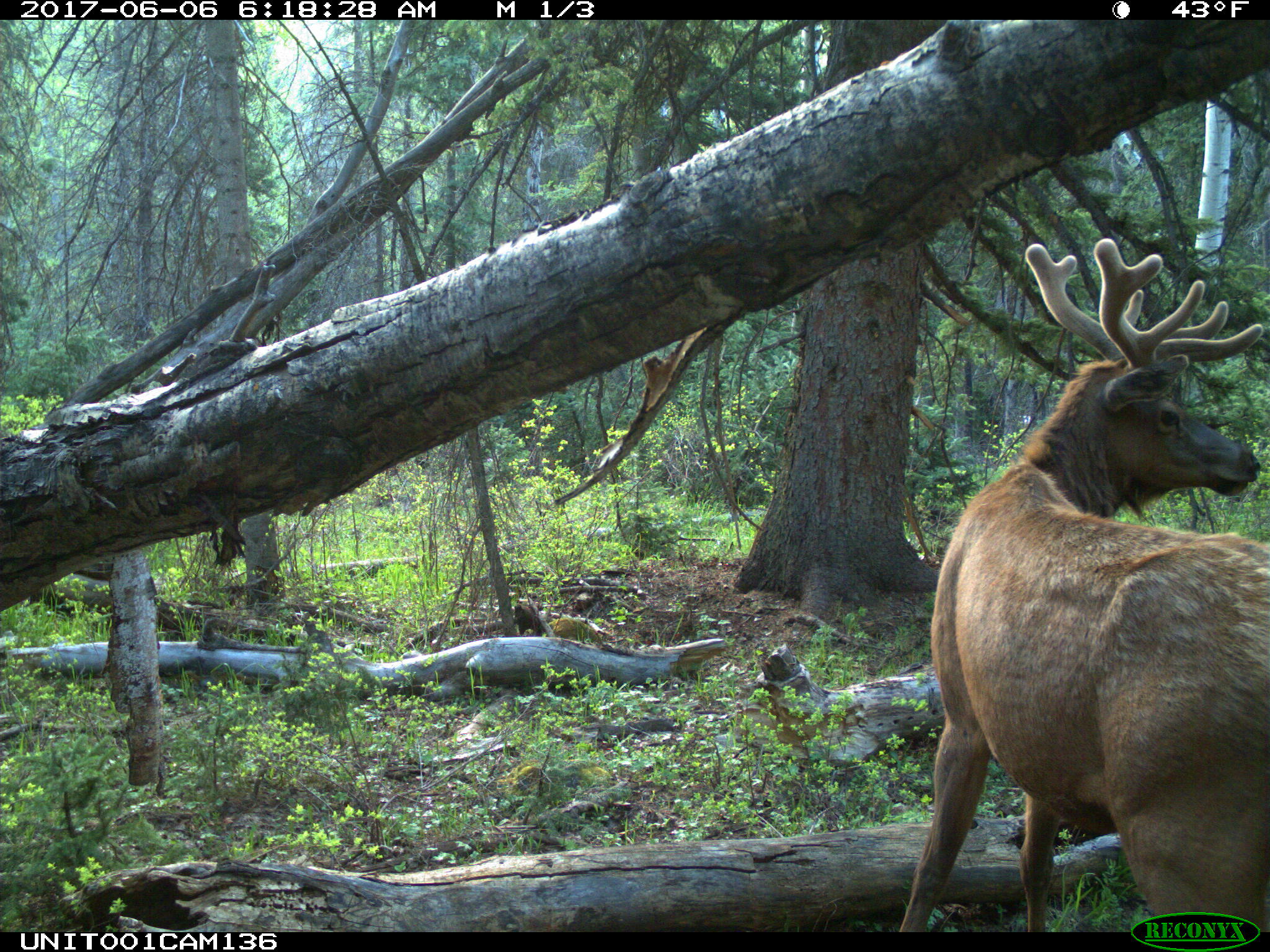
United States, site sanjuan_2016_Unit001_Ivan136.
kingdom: Animalia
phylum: Chordata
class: Mammalia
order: Artiodactyla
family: Cervidae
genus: Cervus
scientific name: Cervus elaphus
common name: red deer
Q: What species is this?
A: Cervus elaphus (red deer).